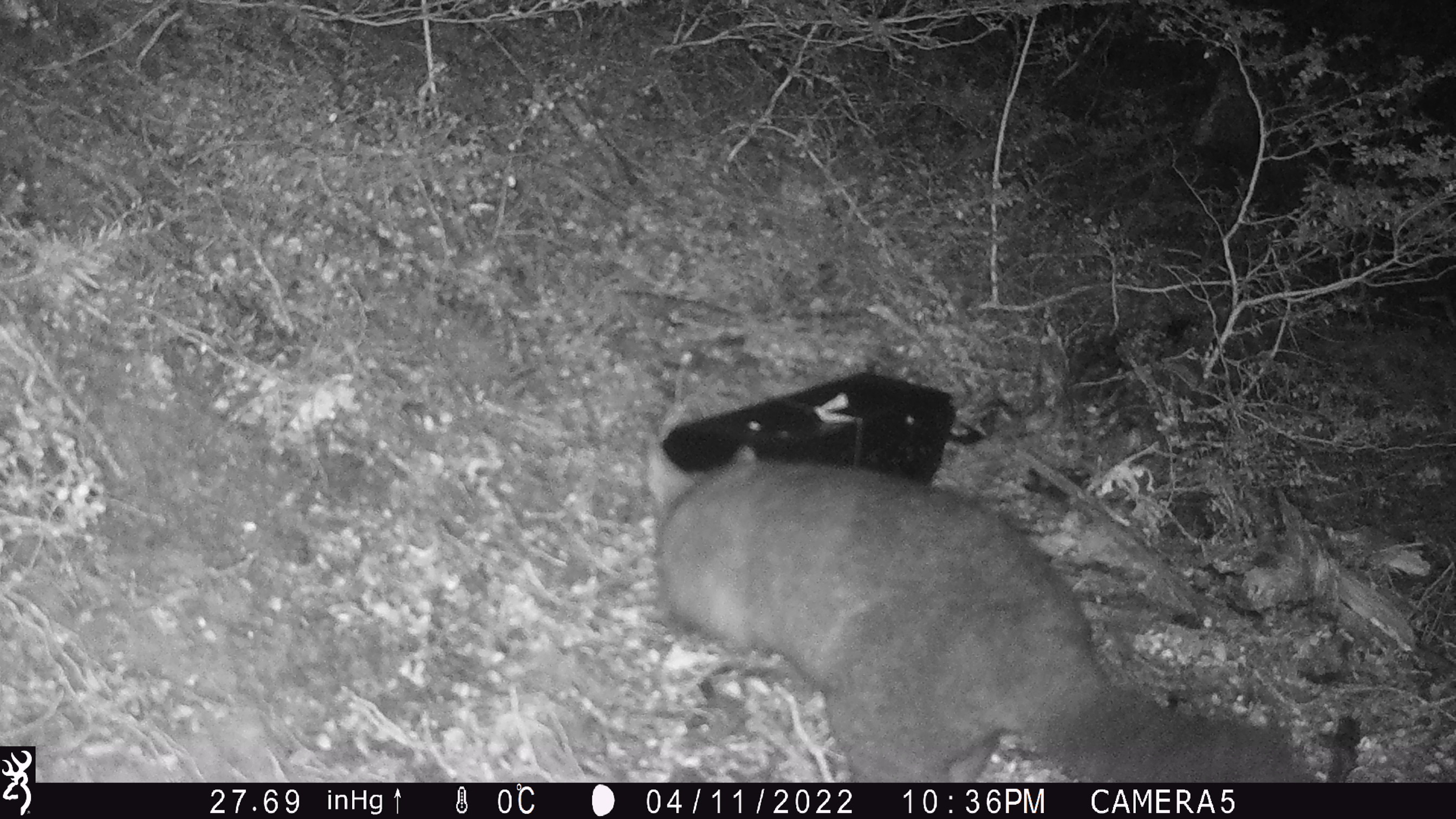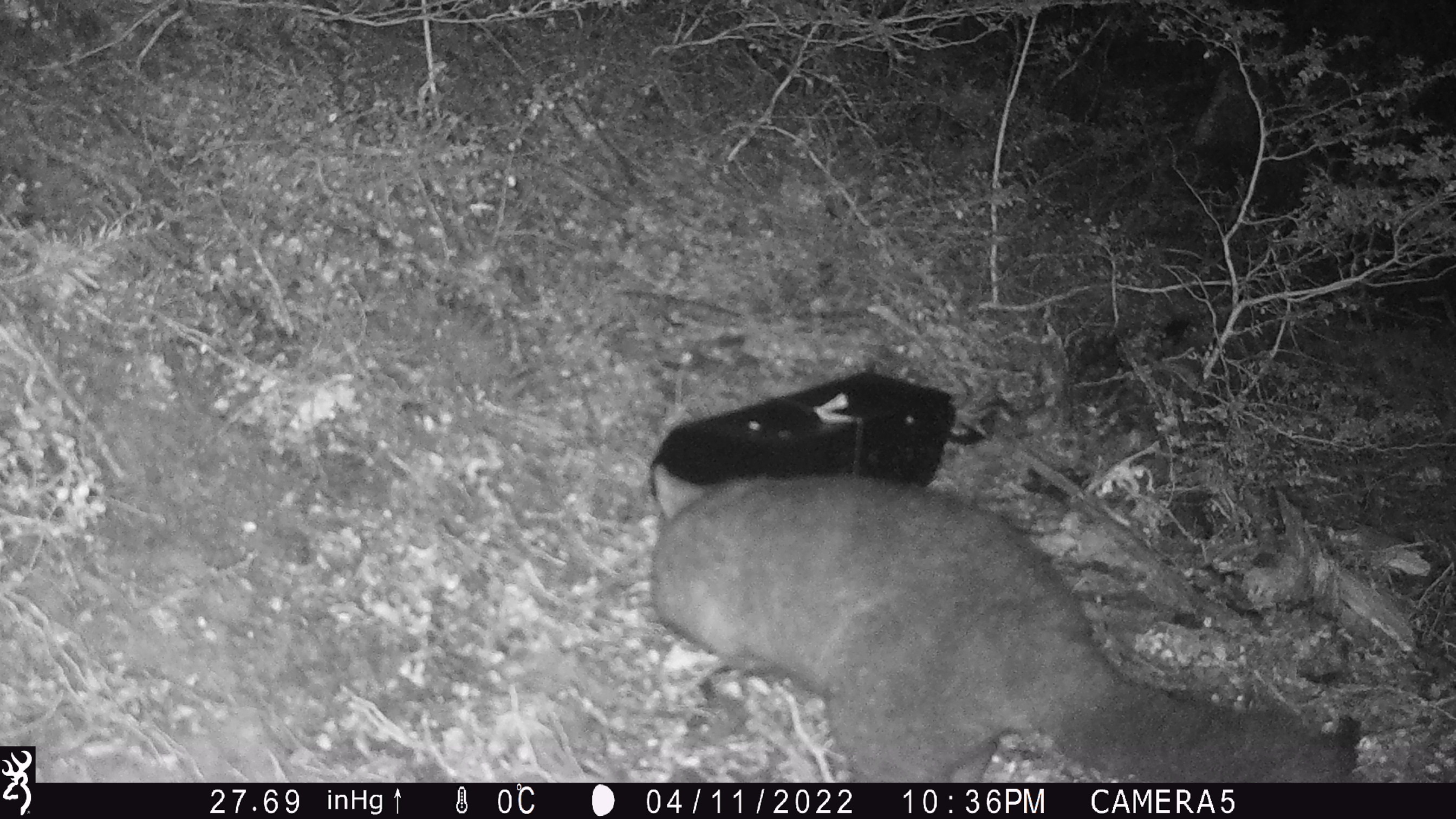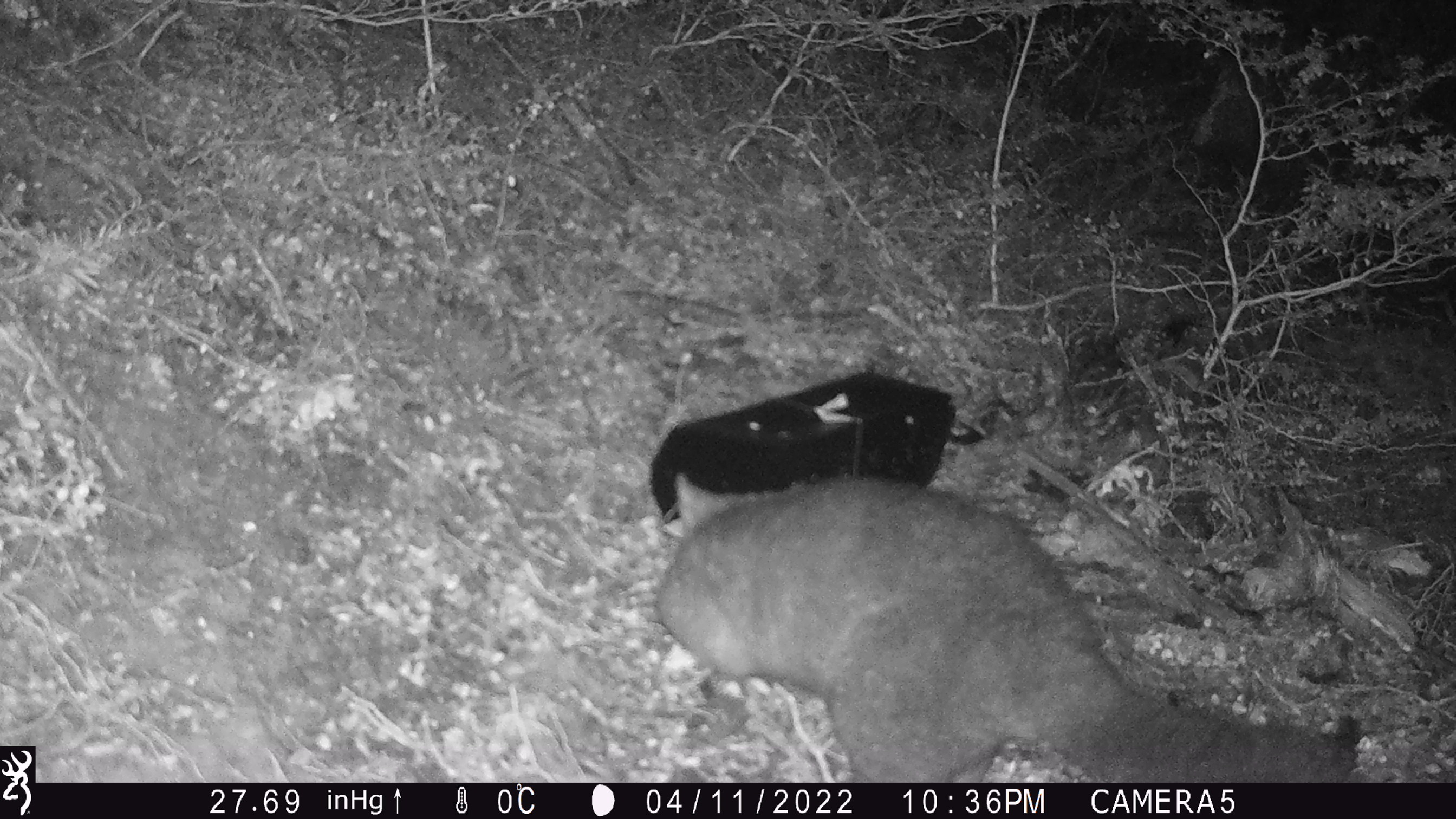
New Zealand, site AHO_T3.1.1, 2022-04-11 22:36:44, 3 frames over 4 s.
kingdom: Animalia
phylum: Chordata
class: Mammalia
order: Diprotodontia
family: Phalangeridae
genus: Trichosurus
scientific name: Trichosurus vulpecula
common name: common brushtail possum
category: possum